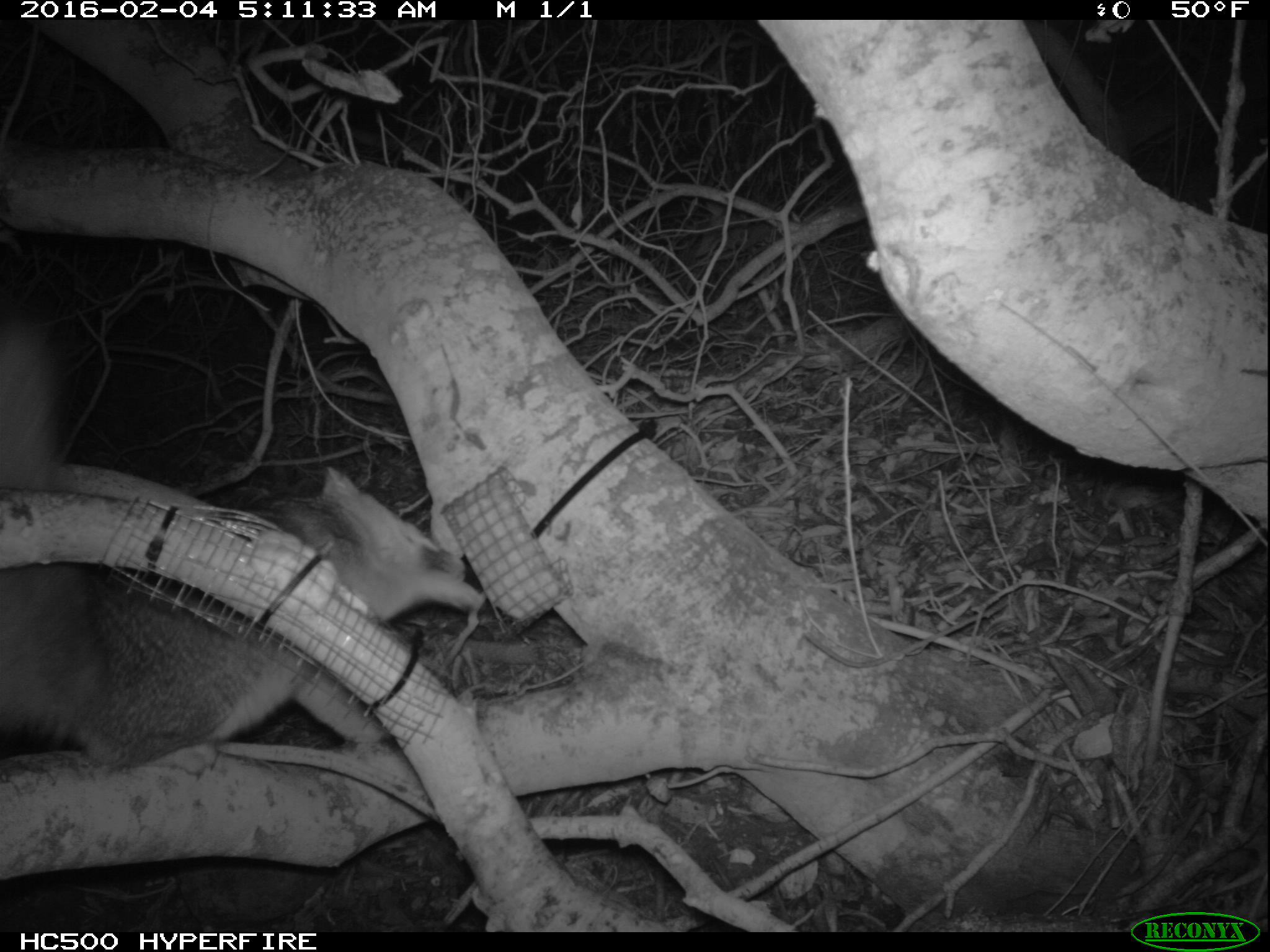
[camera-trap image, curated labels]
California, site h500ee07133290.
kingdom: Animalia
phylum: Chordata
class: Mammalia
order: Carnivora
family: Canidae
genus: Urocyon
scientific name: Urocyon littoralis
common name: island fox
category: fox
Fox (island fox) (Urocyon littoralis).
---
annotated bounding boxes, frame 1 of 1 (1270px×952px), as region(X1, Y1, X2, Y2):
fox: region(0, 332, 480, 762)